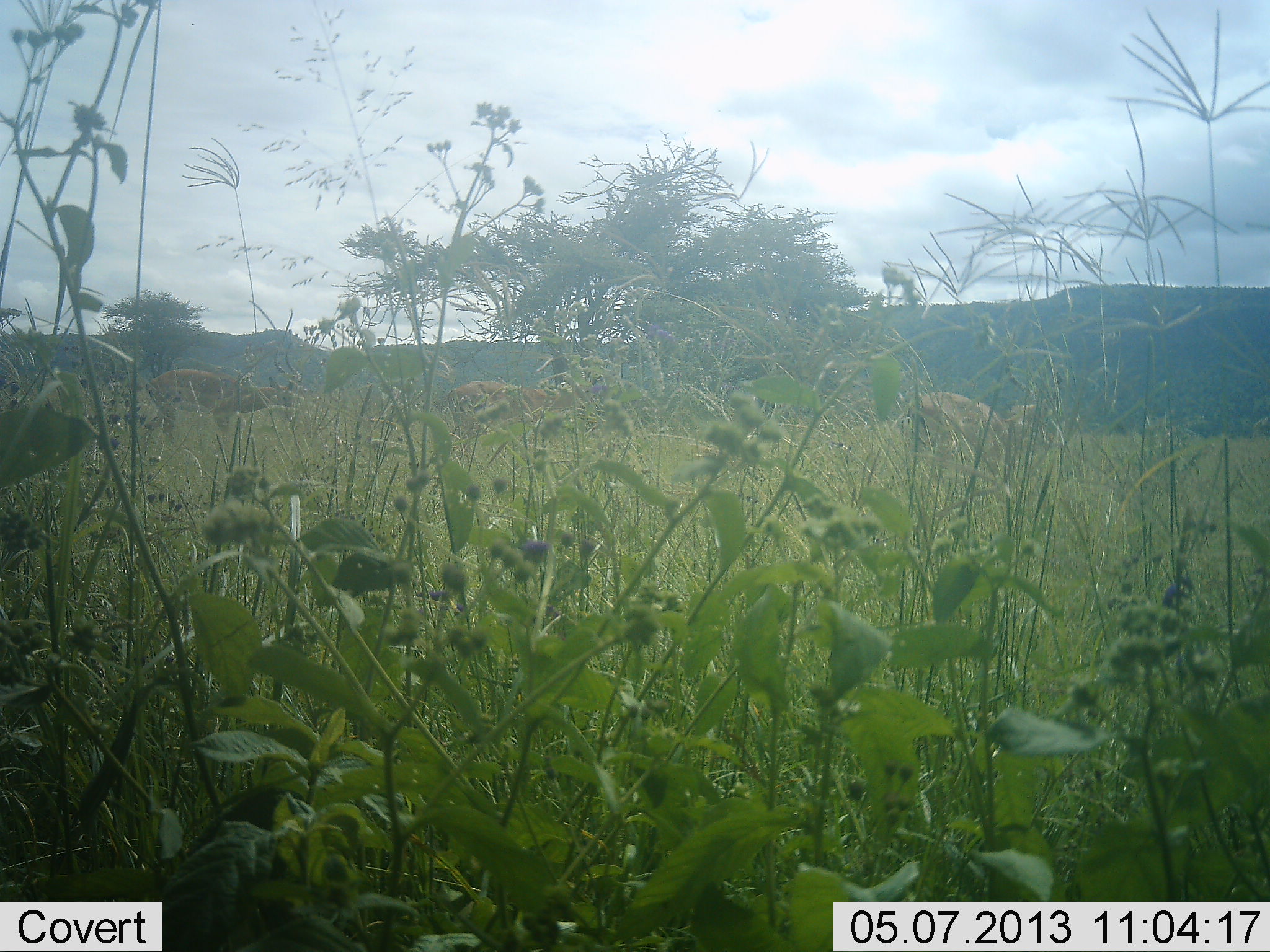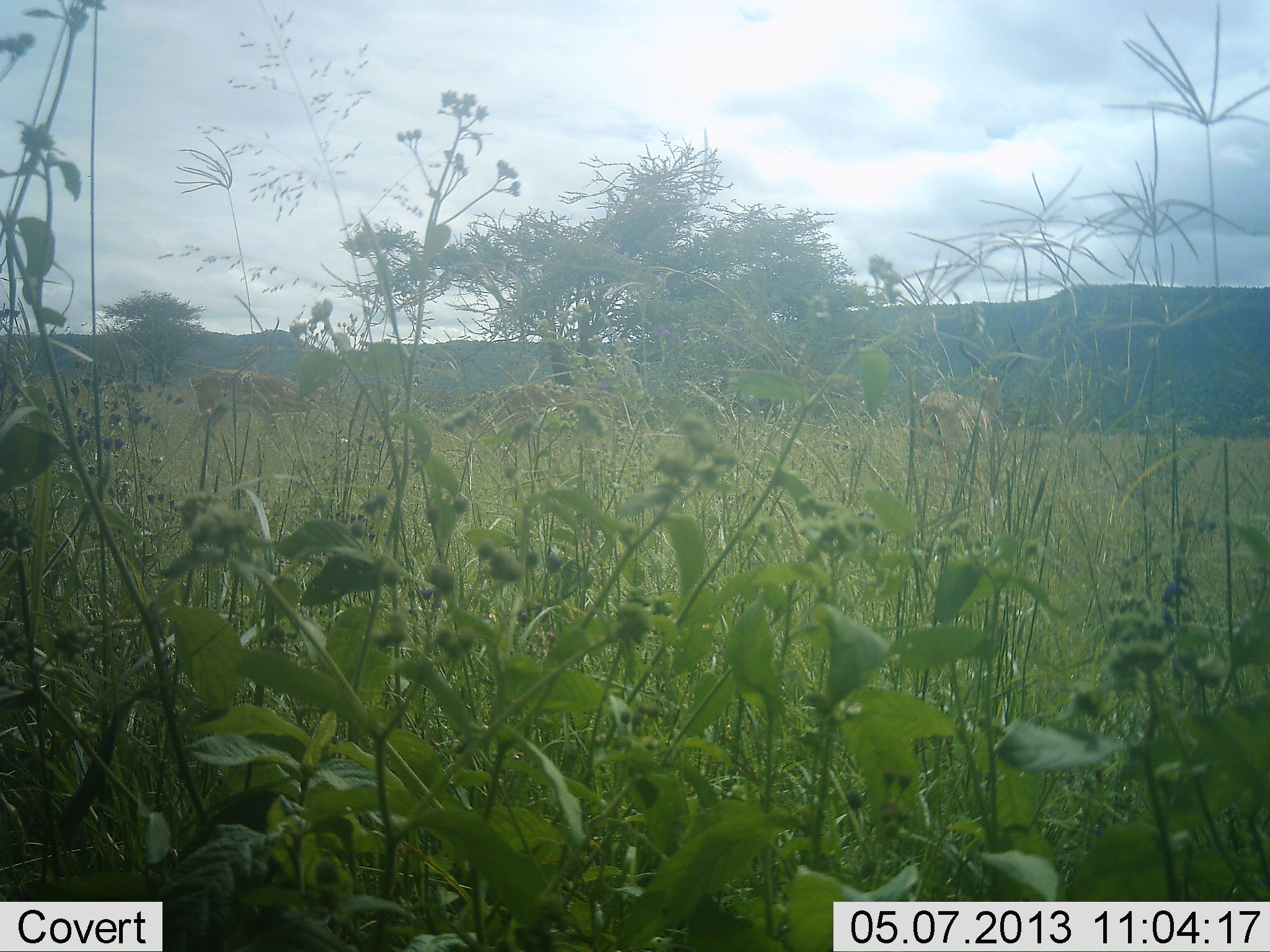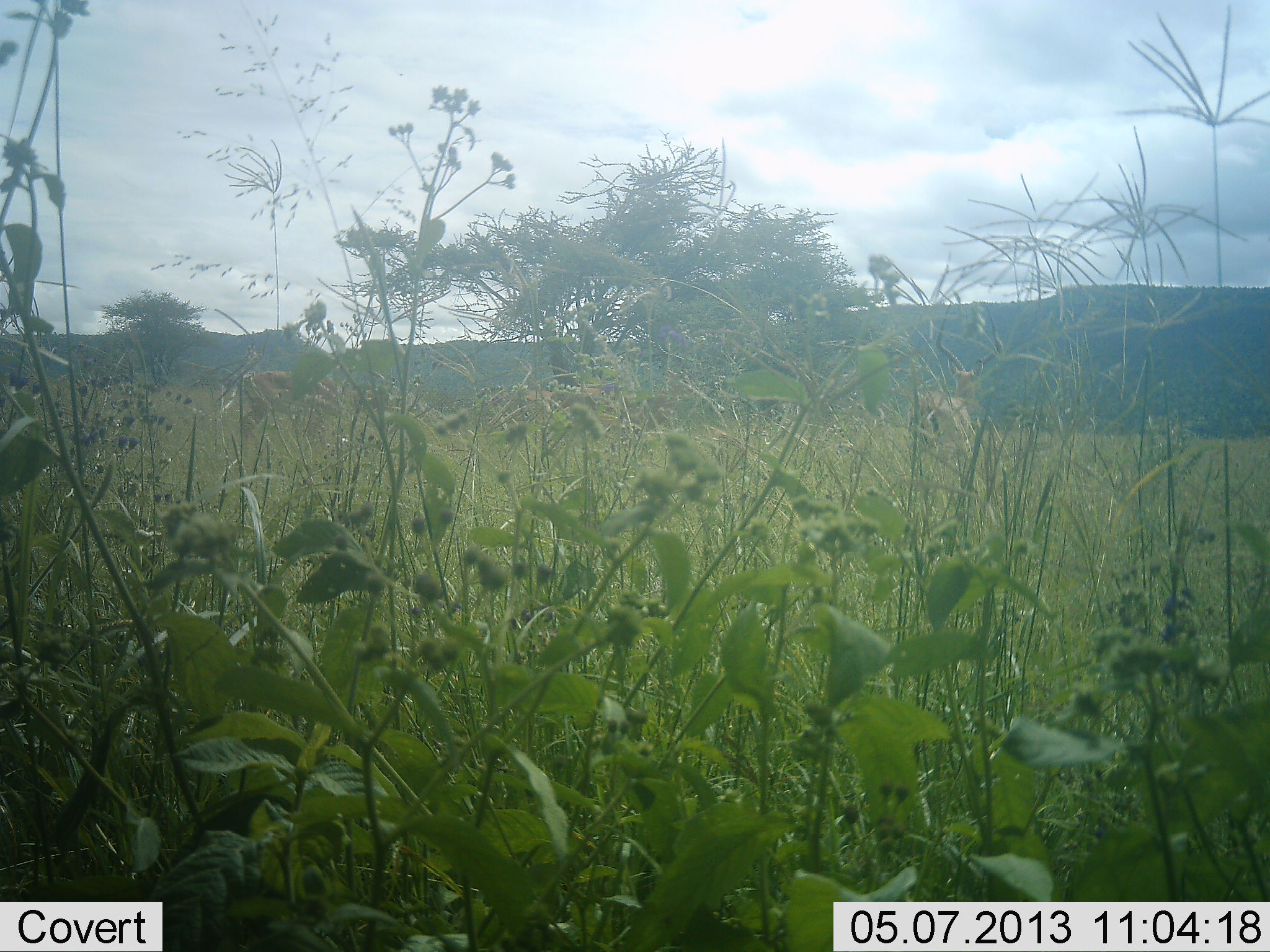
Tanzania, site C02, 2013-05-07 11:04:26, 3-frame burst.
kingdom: Animalia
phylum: Chordata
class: Mammalia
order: Artiodactyla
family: Bovidae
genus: Aepyceros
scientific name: Aepyceros melampus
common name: impala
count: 3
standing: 60%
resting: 0%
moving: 80%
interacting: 0%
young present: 0%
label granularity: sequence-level